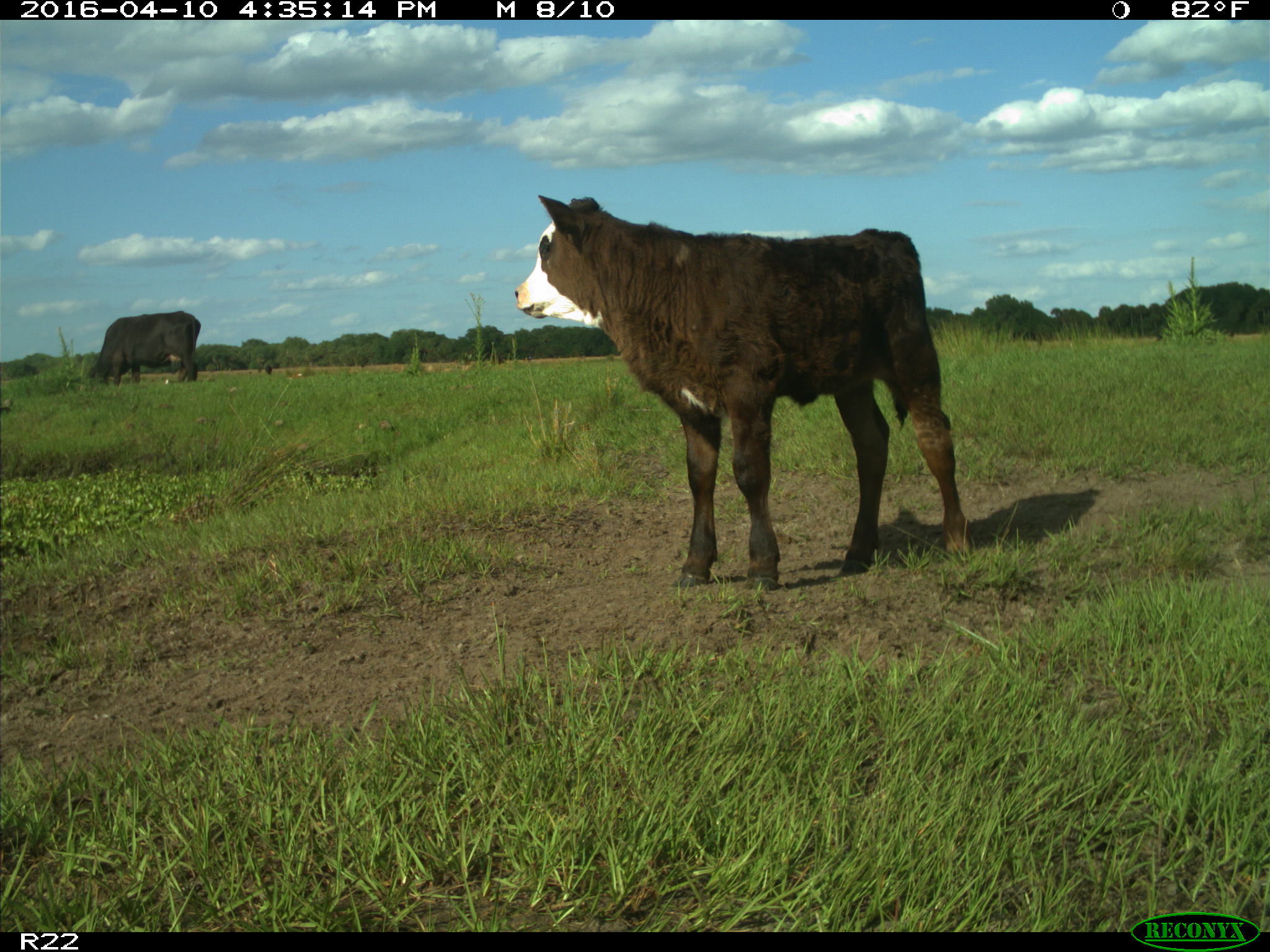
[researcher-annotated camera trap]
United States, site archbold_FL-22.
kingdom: Animalia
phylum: Chordata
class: Mammalia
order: Artiodactyla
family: Bovidae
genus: Bos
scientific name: Bos taurus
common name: domestic cow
Bos taurus (domestic cow).